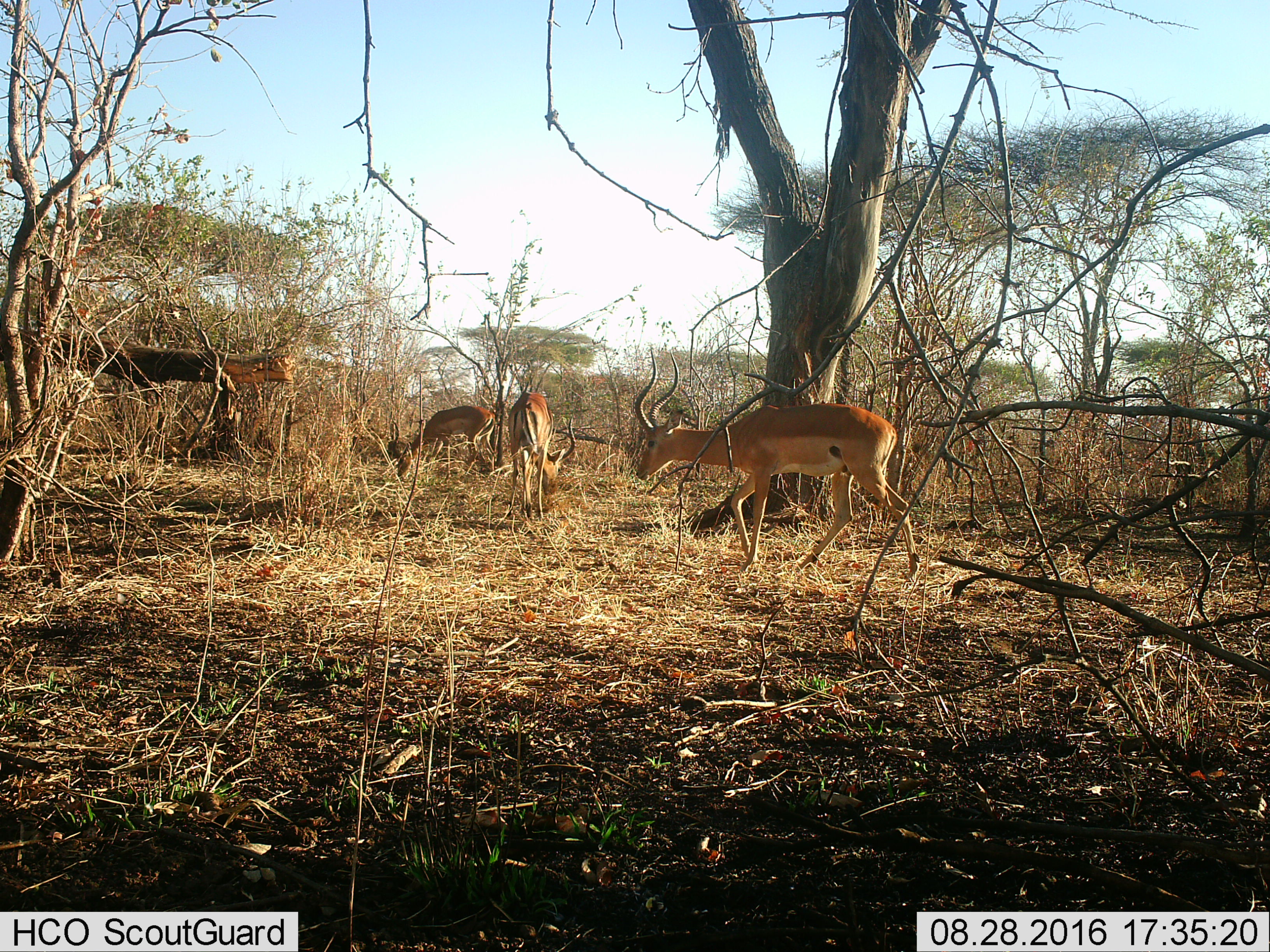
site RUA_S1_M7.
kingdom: Animalia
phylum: Chordata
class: Mammalia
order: Artiodactyla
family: Bovidae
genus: Aepyceros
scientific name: Aepyceros melampus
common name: impala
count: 3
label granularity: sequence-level